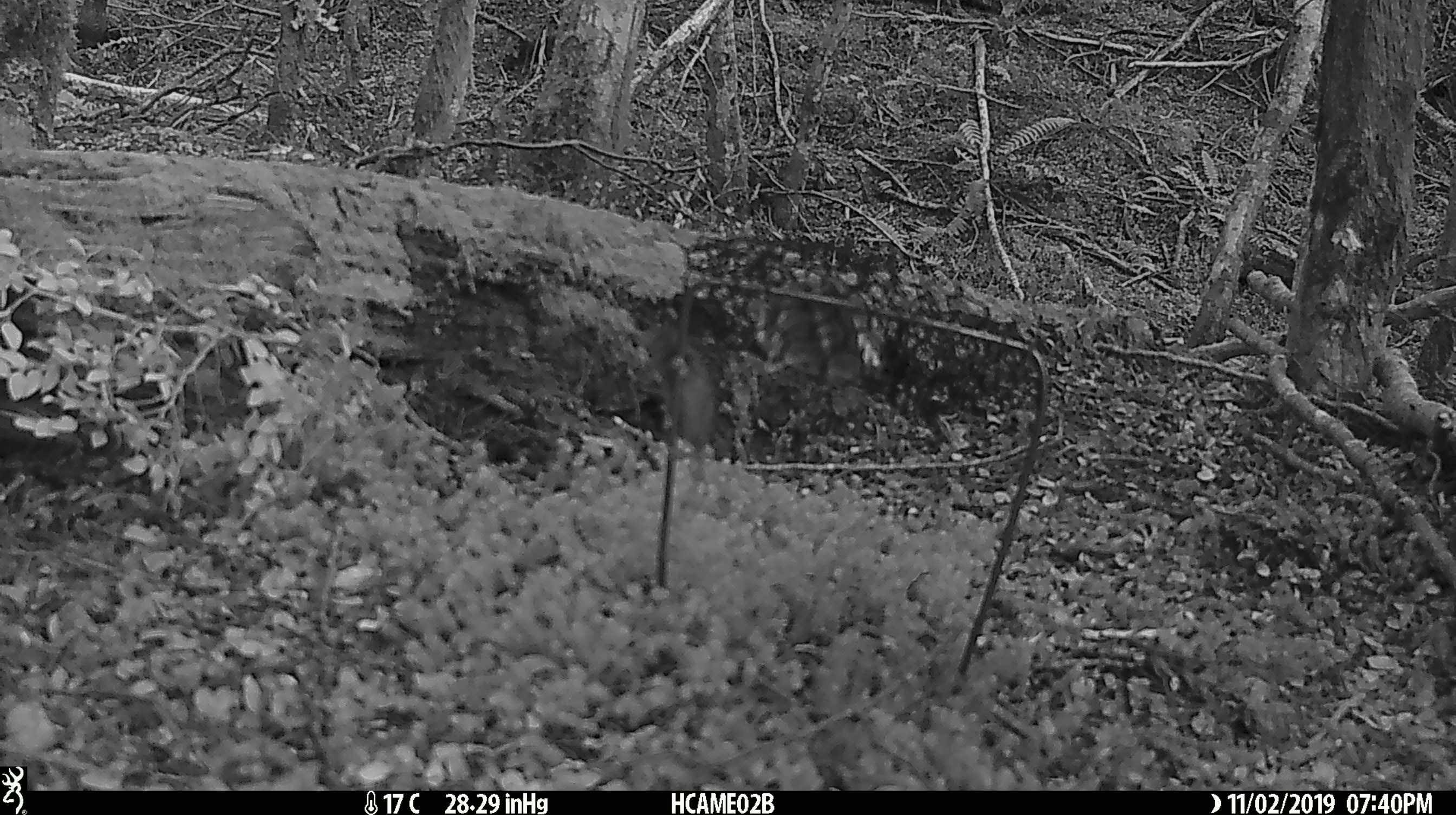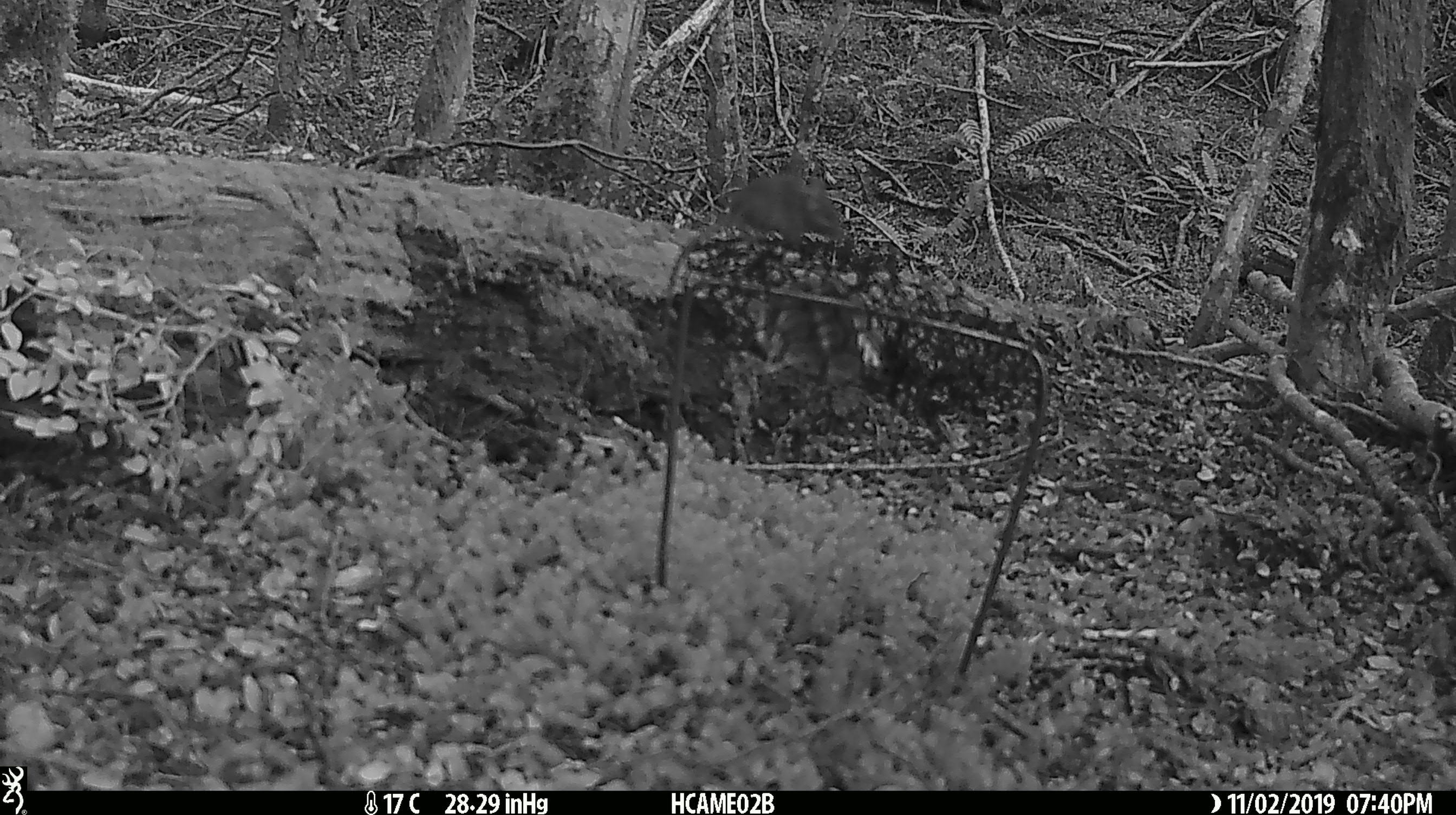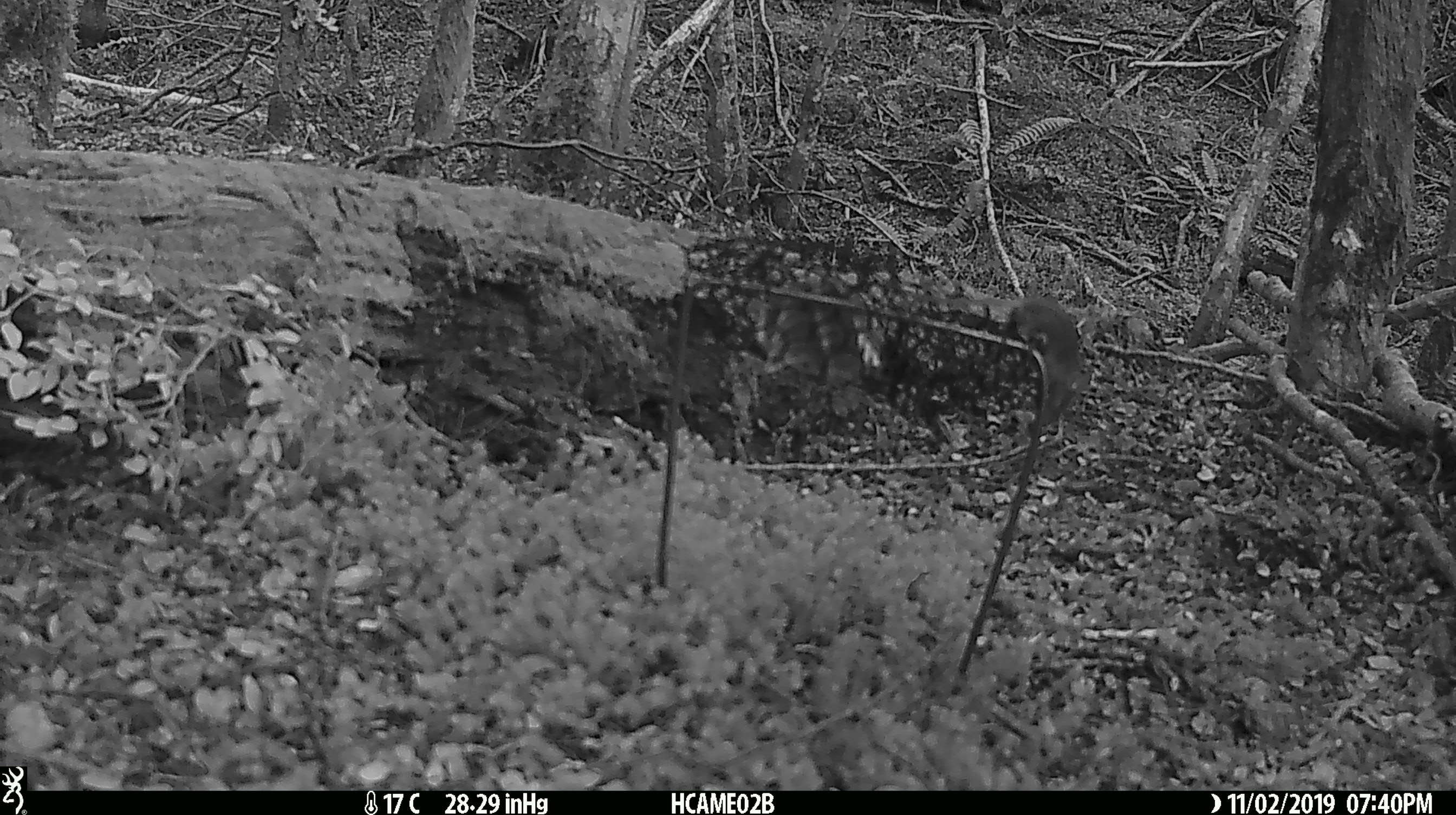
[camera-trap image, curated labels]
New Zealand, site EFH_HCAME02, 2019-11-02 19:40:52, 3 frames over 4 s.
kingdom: Animalia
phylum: Chordata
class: Mammalia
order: Rodentia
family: Muridae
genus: Mus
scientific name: Mus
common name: mouse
Mouse (Mus).